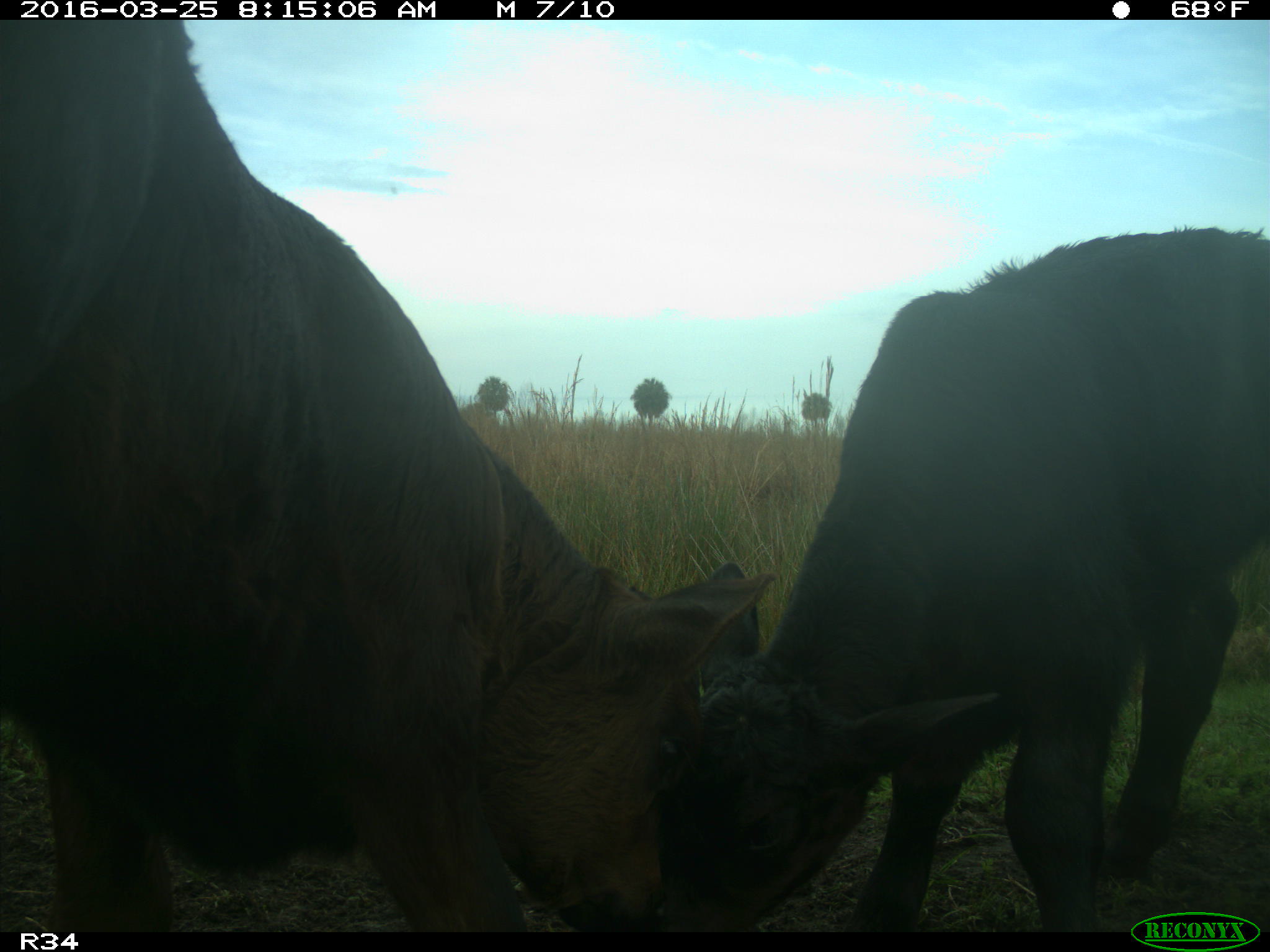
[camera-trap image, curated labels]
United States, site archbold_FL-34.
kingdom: Animalia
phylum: Chordata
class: Mammalia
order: Artiodactyla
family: Bovidae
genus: Bos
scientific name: Bos taurus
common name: domestic cow